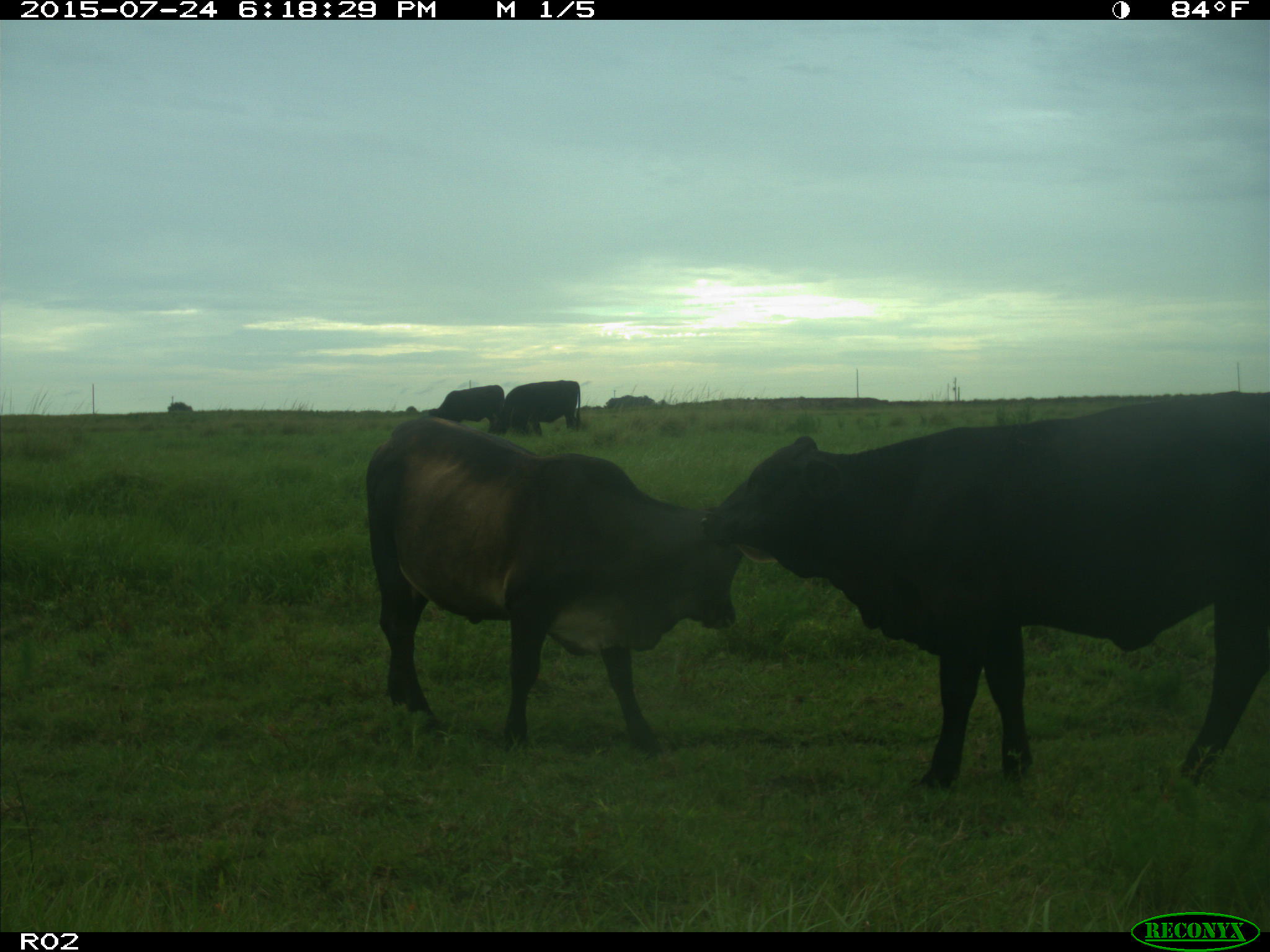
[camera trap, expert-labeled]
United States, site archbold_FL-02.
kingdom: Animalia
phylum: Chordata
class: Mammalia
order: Artiodactyla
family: Bovidae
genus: Bos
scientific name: Bos taurus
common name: domestic cow